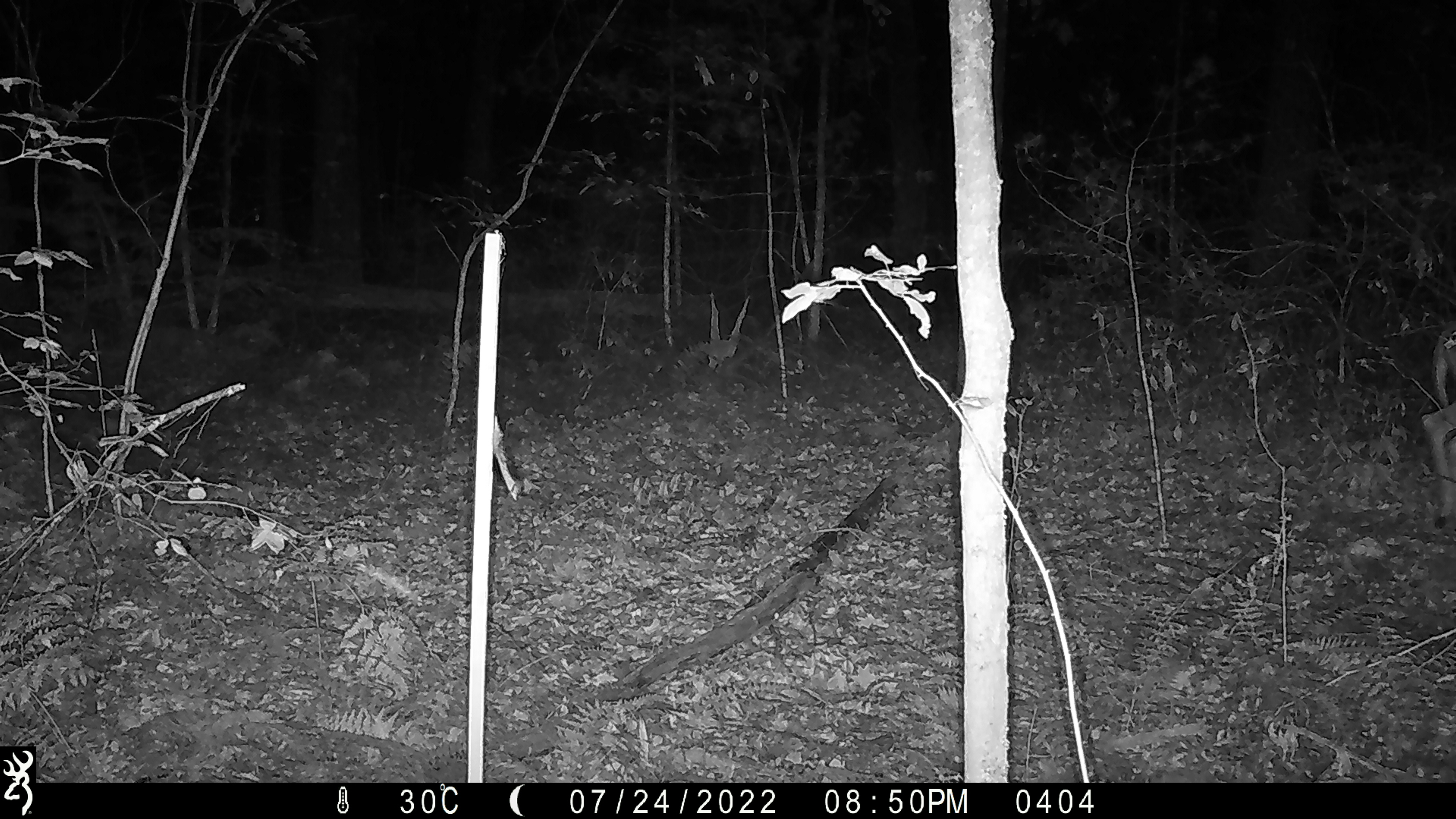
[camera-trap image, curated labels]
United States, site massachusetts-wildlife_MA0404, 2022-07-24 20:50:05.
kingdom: Animalia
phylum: Chordata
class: Mammalia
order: Artiodactyla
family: Cervidae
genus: Odocoileus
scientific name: Odocoileus virginianus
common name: white-tailed deer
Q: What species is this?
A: White-tailed deer (Odocoileus virginianus).